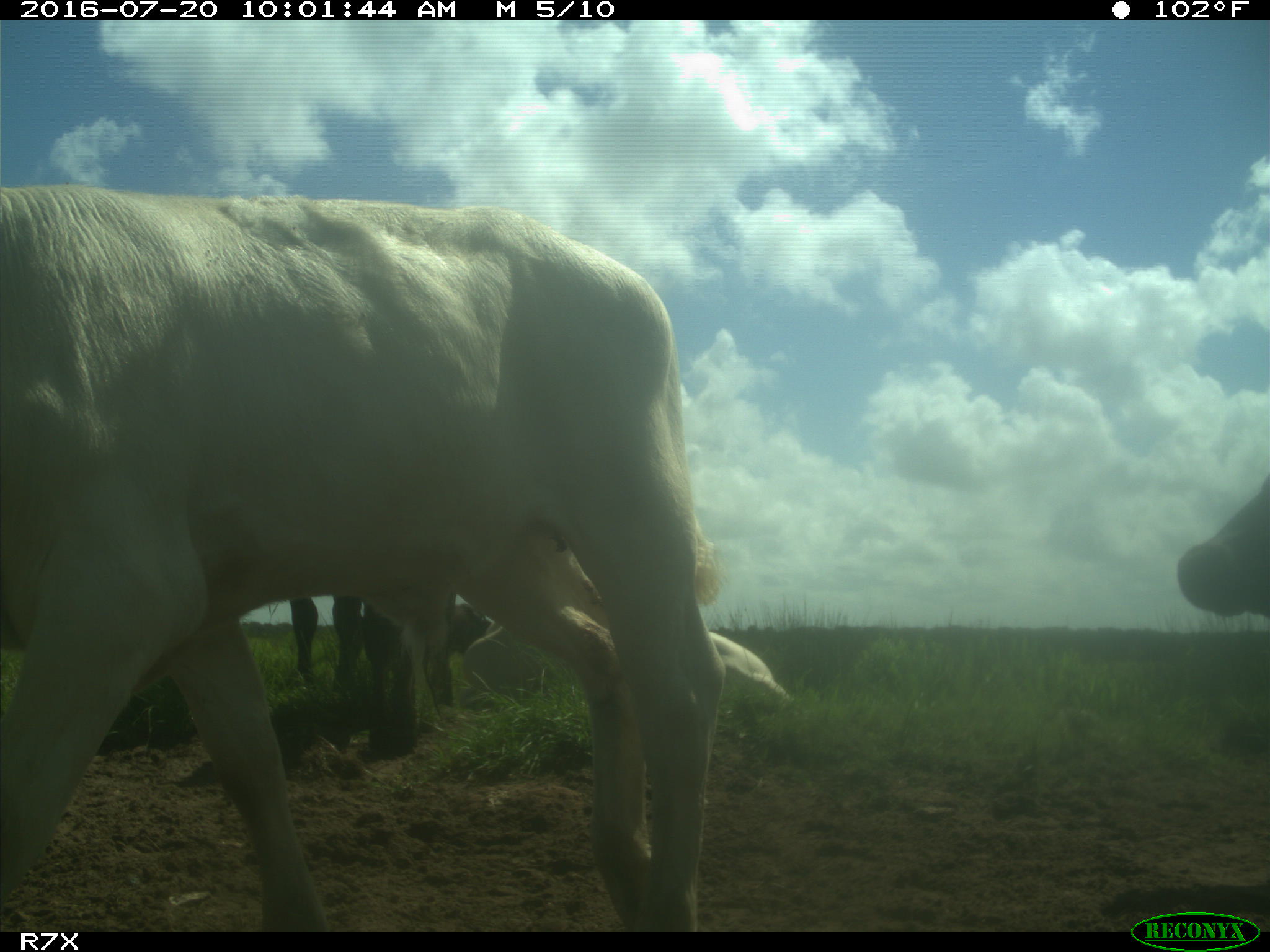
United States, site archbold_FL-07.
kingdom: Animalia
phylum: Chordata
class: Mammalia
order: Artiodactyla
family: Bovidae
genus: Bos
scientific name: Bos taurus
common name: domestic cow